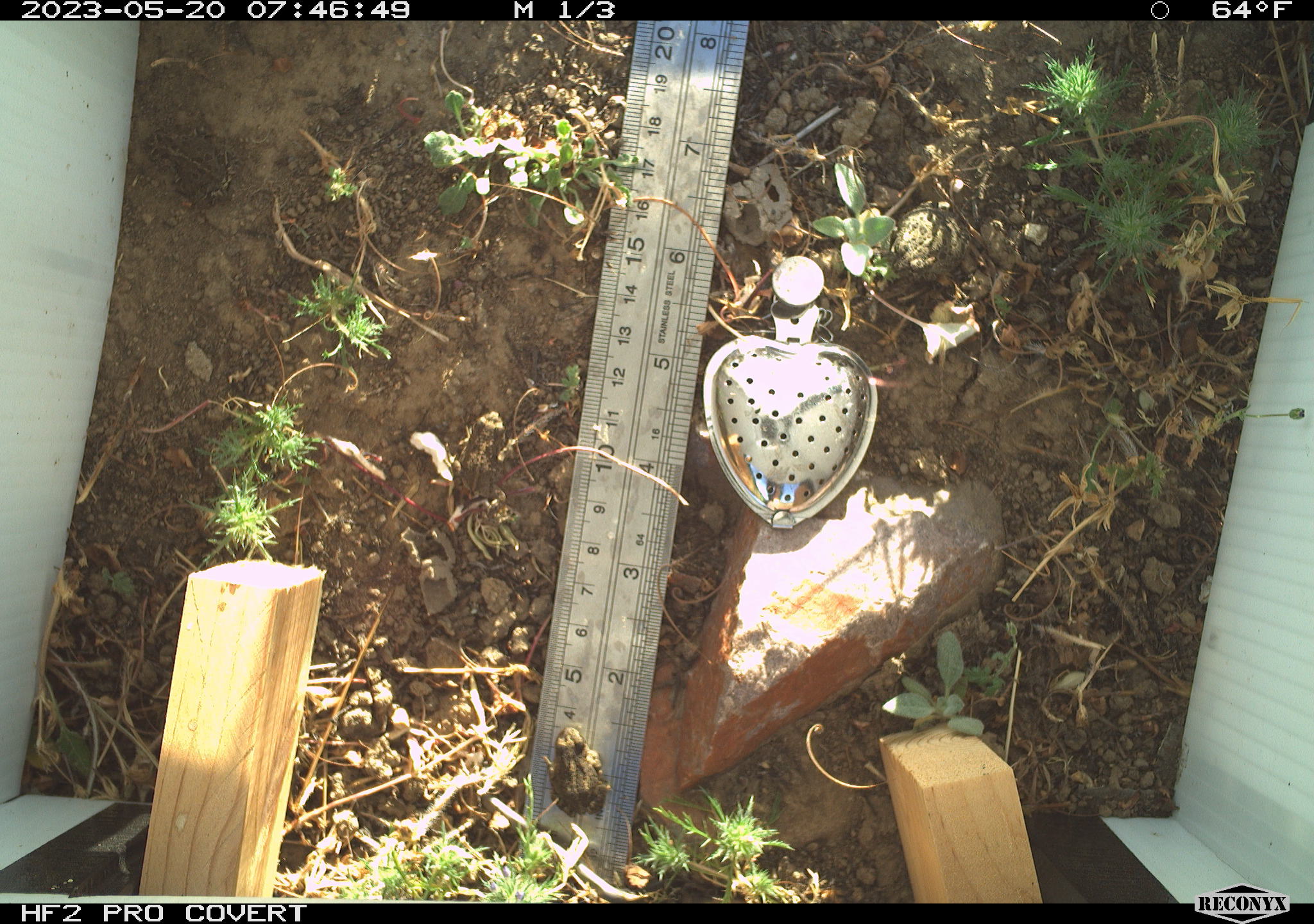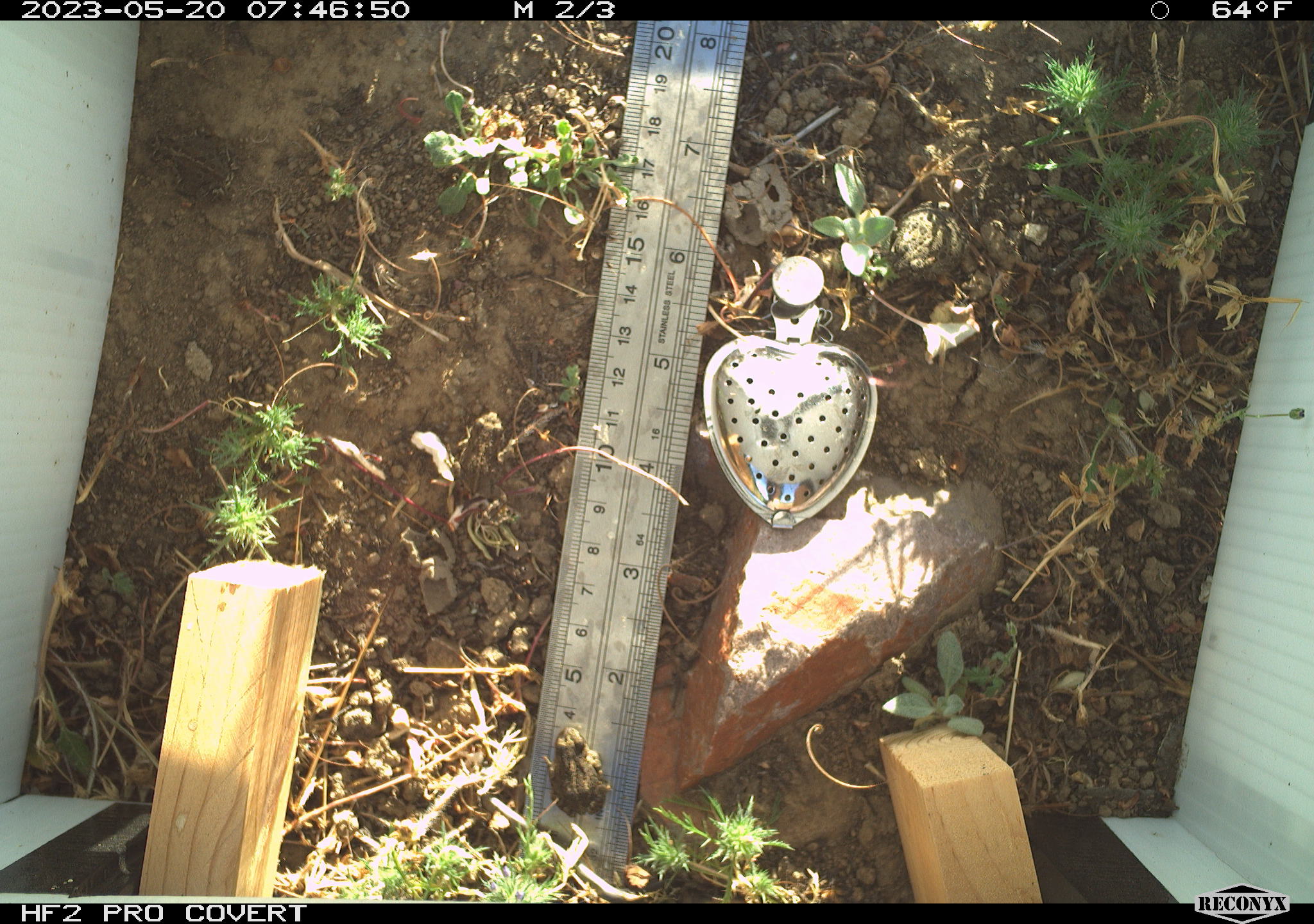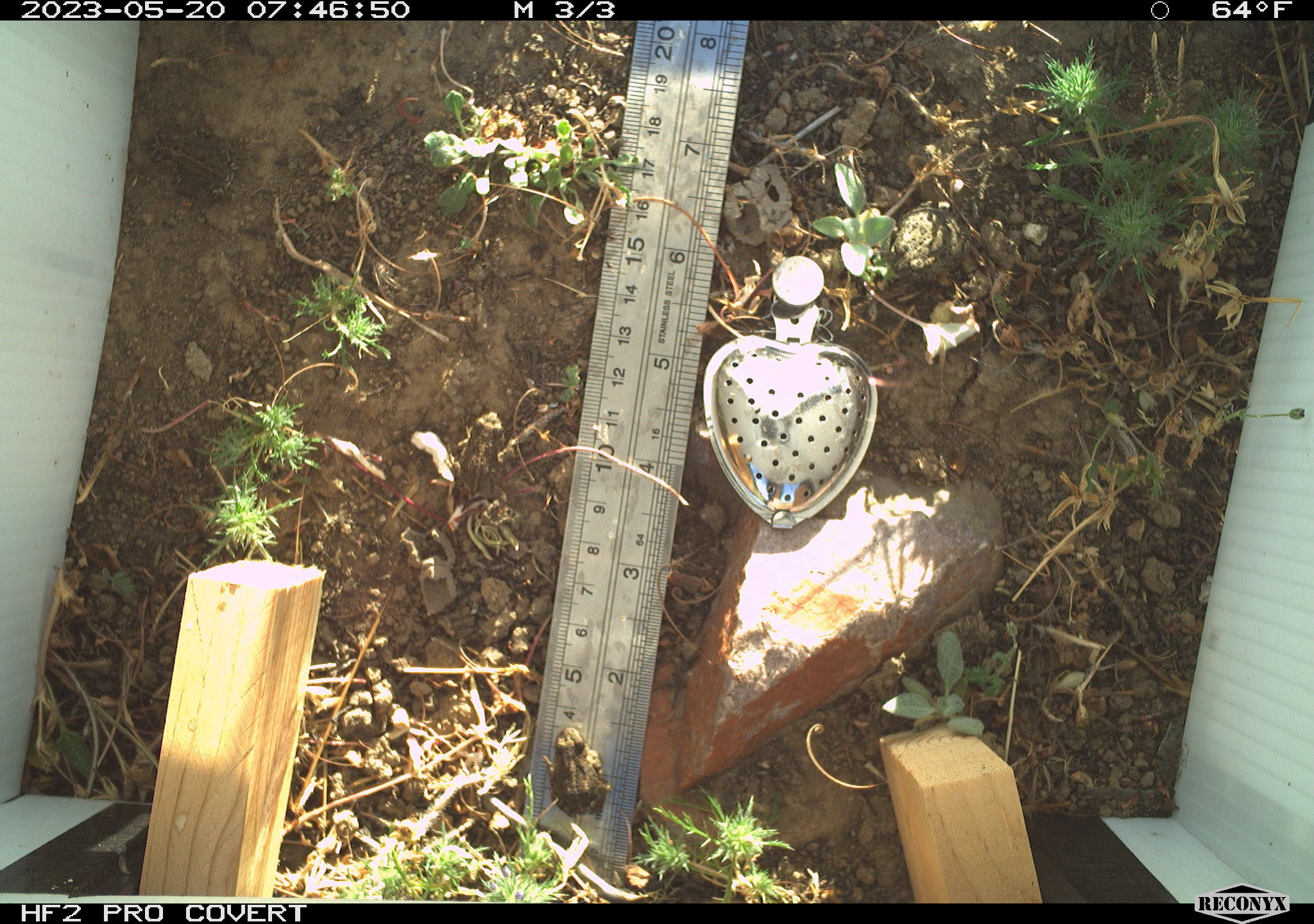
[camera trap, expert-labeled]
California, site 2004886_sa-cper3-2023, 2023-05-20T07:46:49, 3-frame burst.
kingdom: Animalia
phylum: Chordata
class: Amphibia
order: Anura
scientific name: Anura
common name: frogs